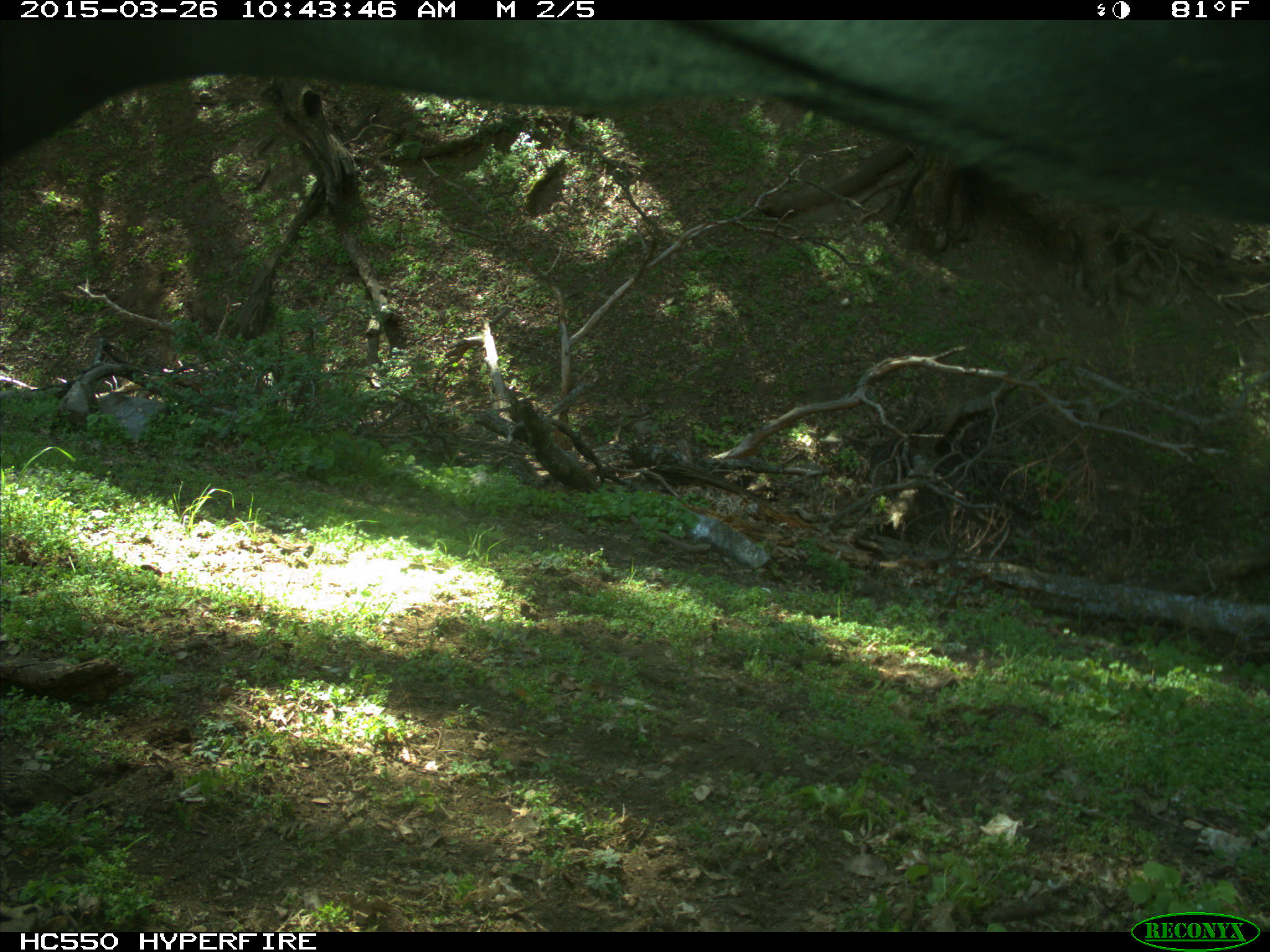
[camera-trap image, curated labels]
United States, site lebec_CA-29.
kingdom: Animalia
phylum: Chordata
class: Mammalia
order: Artiodactyla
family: Bovidae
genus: Bos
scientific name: Bos taurus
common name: domestic cow